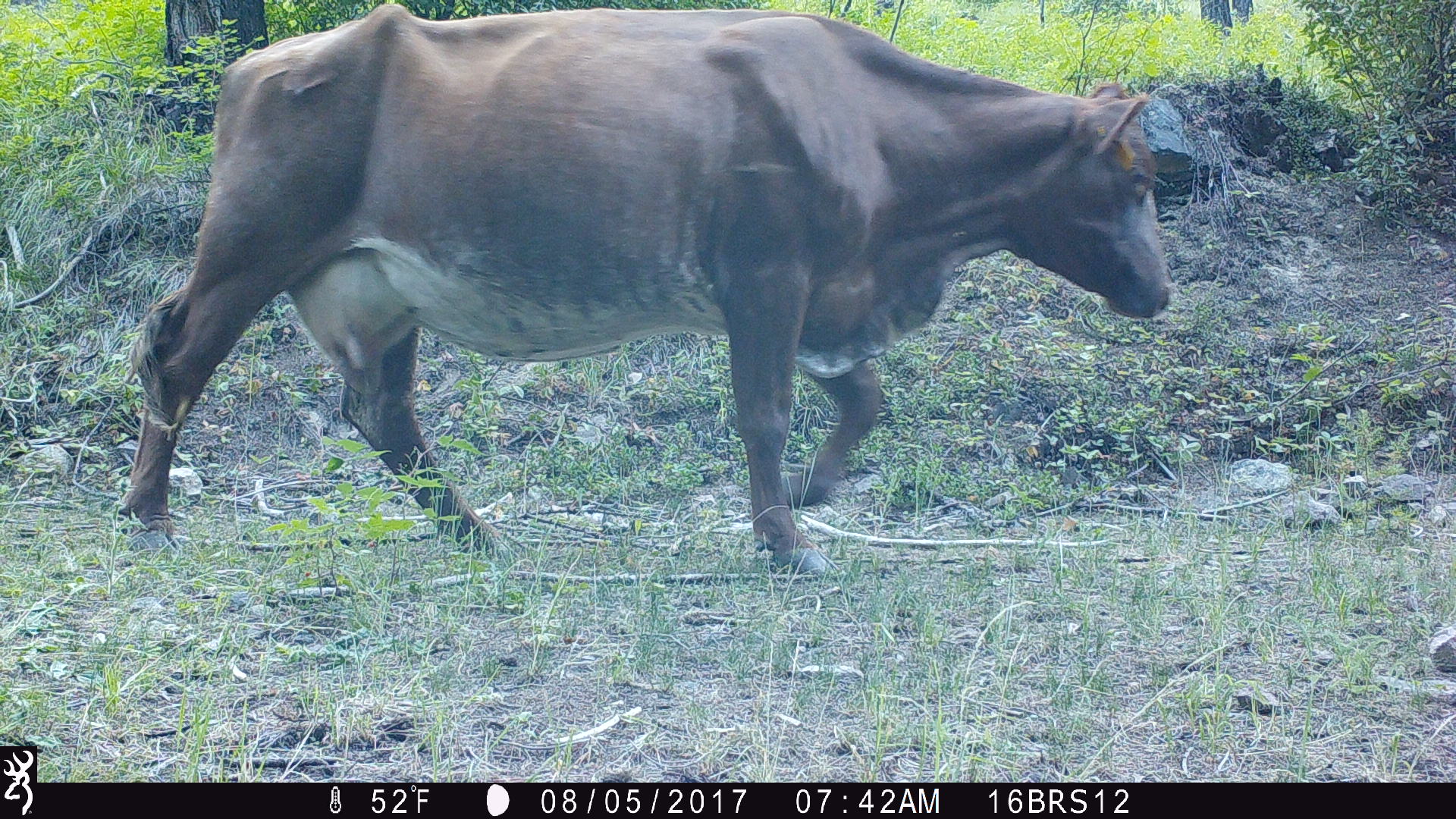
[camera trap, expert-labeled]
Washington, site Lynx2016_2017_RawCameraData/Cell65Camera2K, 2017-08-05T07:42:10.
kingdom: Animalia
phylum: Chordata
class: Mammalia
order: Artiodactyla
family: Bovidae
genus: Bos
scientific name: Bos taurus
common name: domestic cattle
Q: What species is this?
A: Domestic cattle (Bos taurus).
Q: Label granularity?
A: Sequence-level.